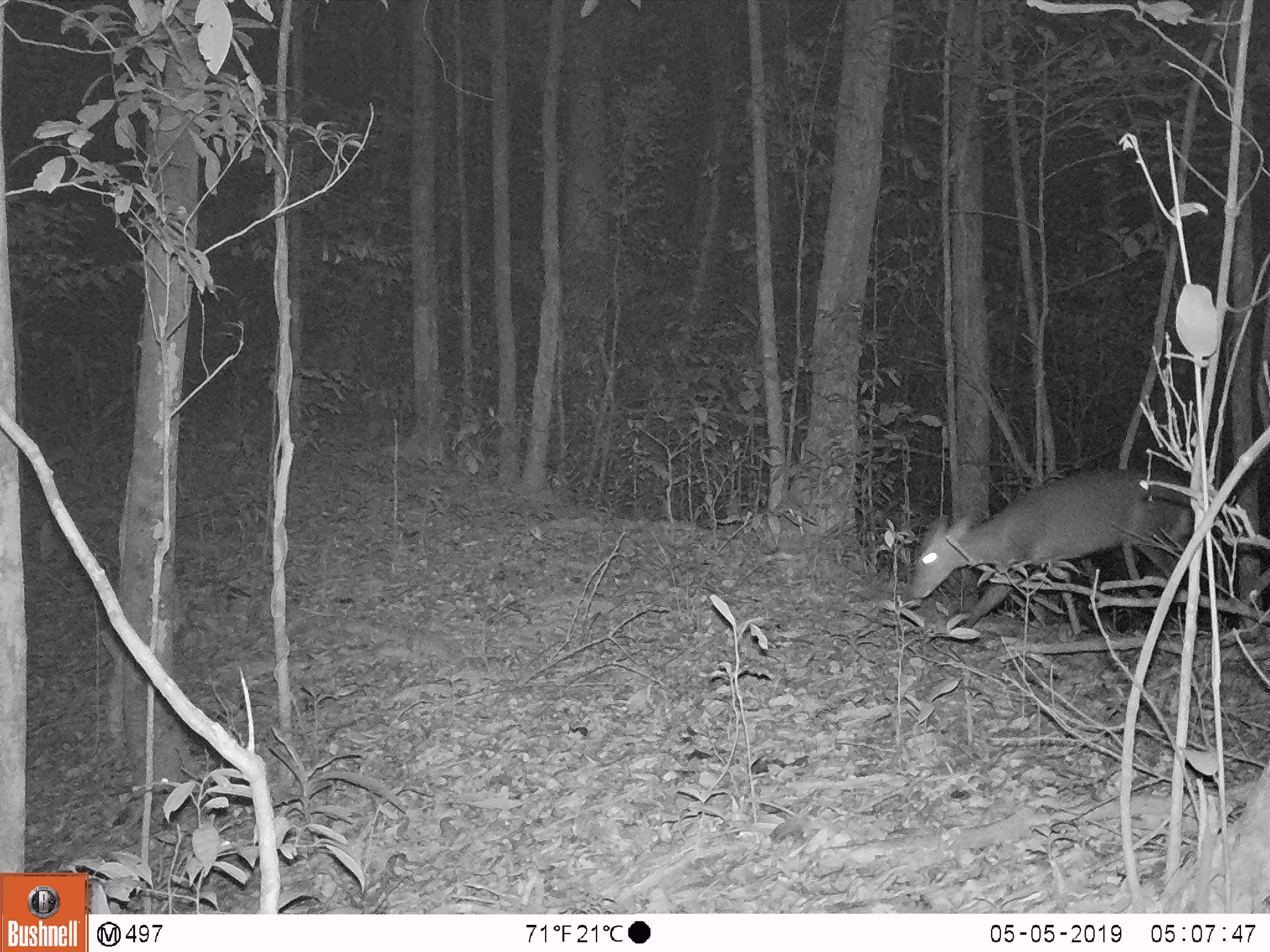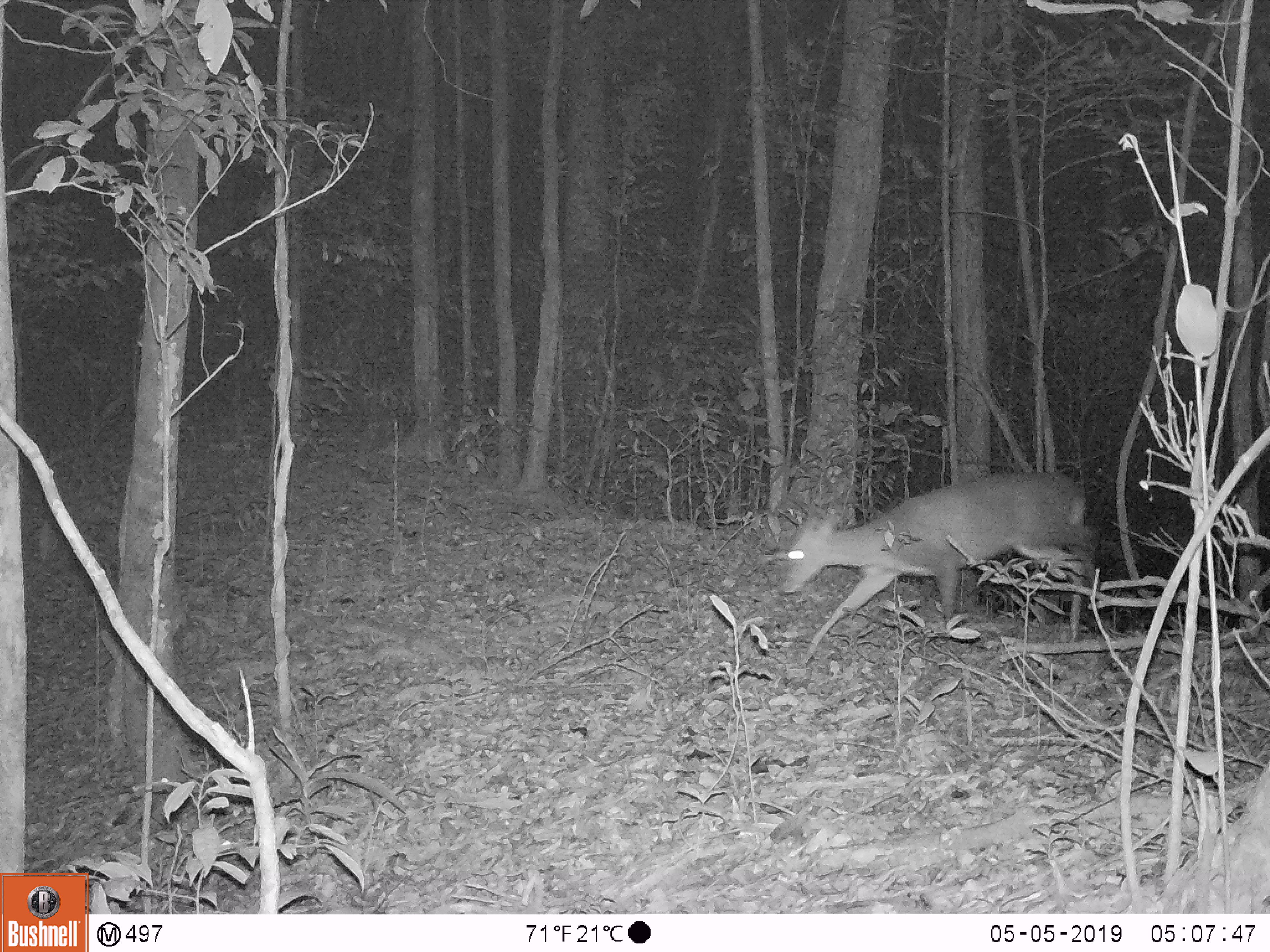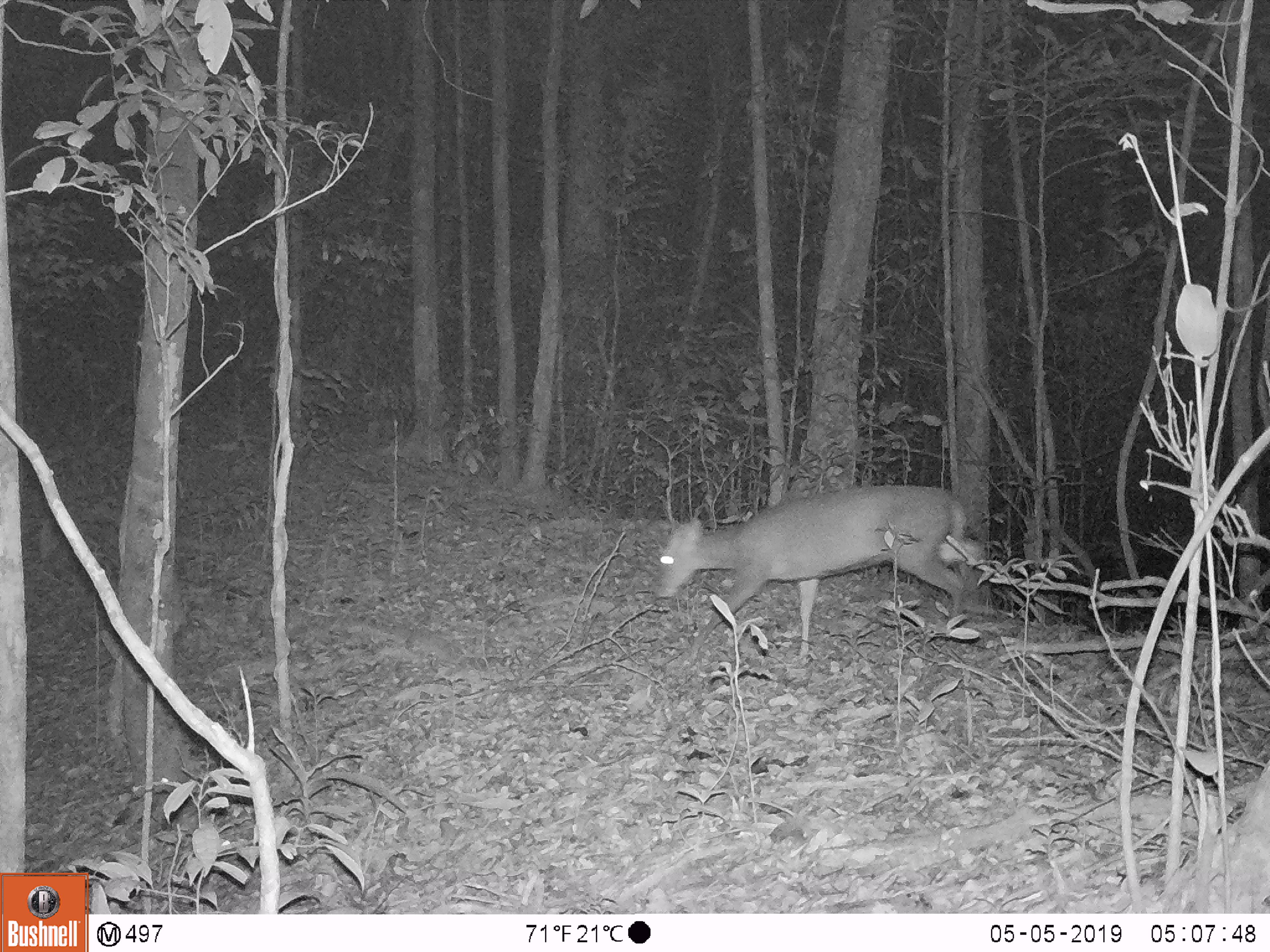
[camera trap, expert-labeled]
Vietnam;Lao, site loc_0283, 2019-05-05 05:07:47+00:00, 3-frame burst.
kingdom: Animalia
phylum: Chordata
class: Mammalia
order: Artiodactyla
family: Cervidae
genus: Muntiacus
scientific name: Muntiacus rooseveltorum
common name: roosevelt's muntjac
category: roosevelts muntjac group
Roosevelts muntjac group (roosevelt's muntjac) (Muntiacus rooseveltorum). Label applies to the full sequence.